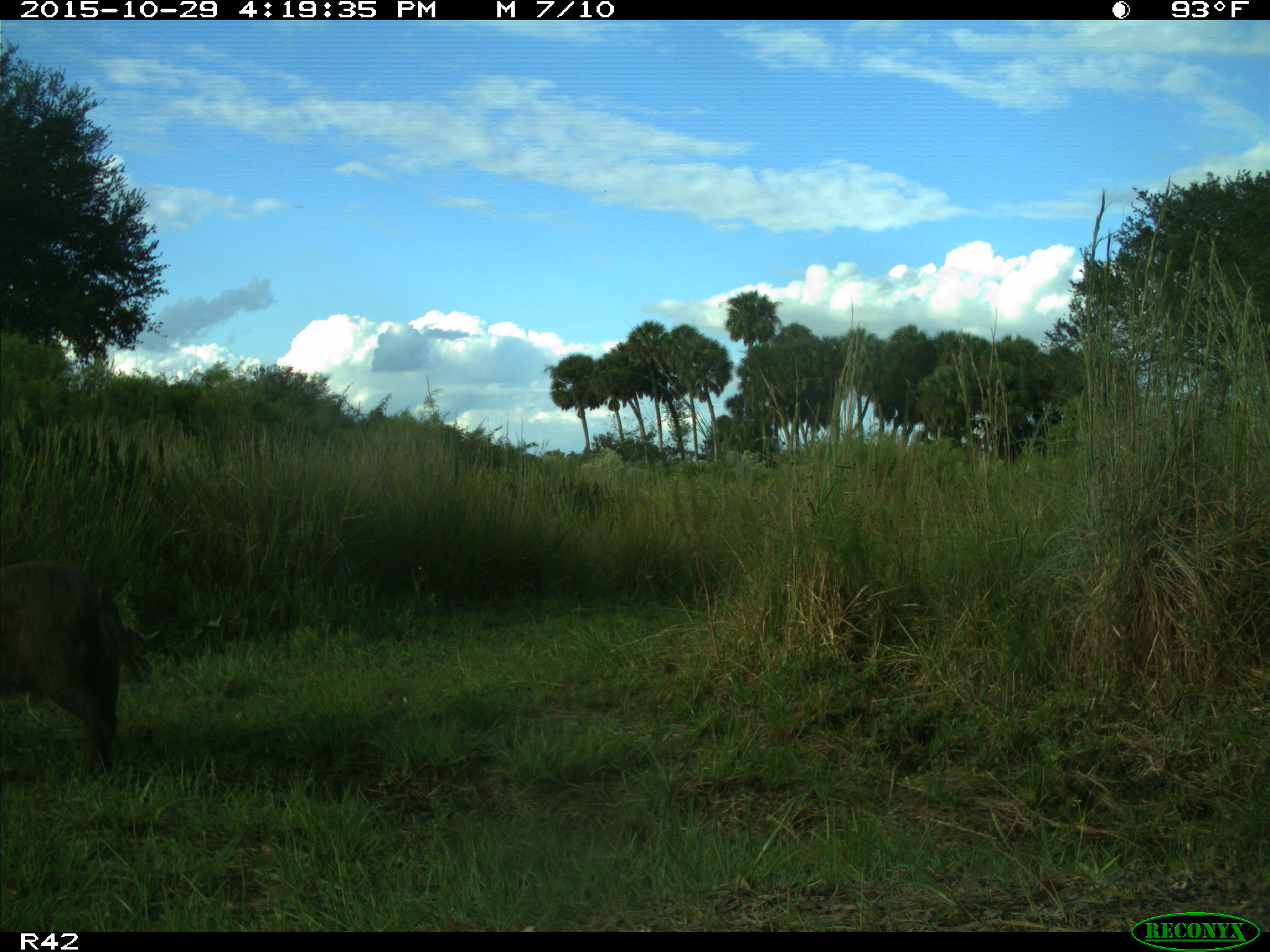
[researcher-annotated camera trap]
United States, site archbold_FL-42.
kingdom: Animalia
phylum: Chordata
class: Mammalia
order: Artiodactyla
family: Suidae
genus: Sus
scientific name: Sus scrofa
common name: wild boar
Sus scrofa (wild boar).